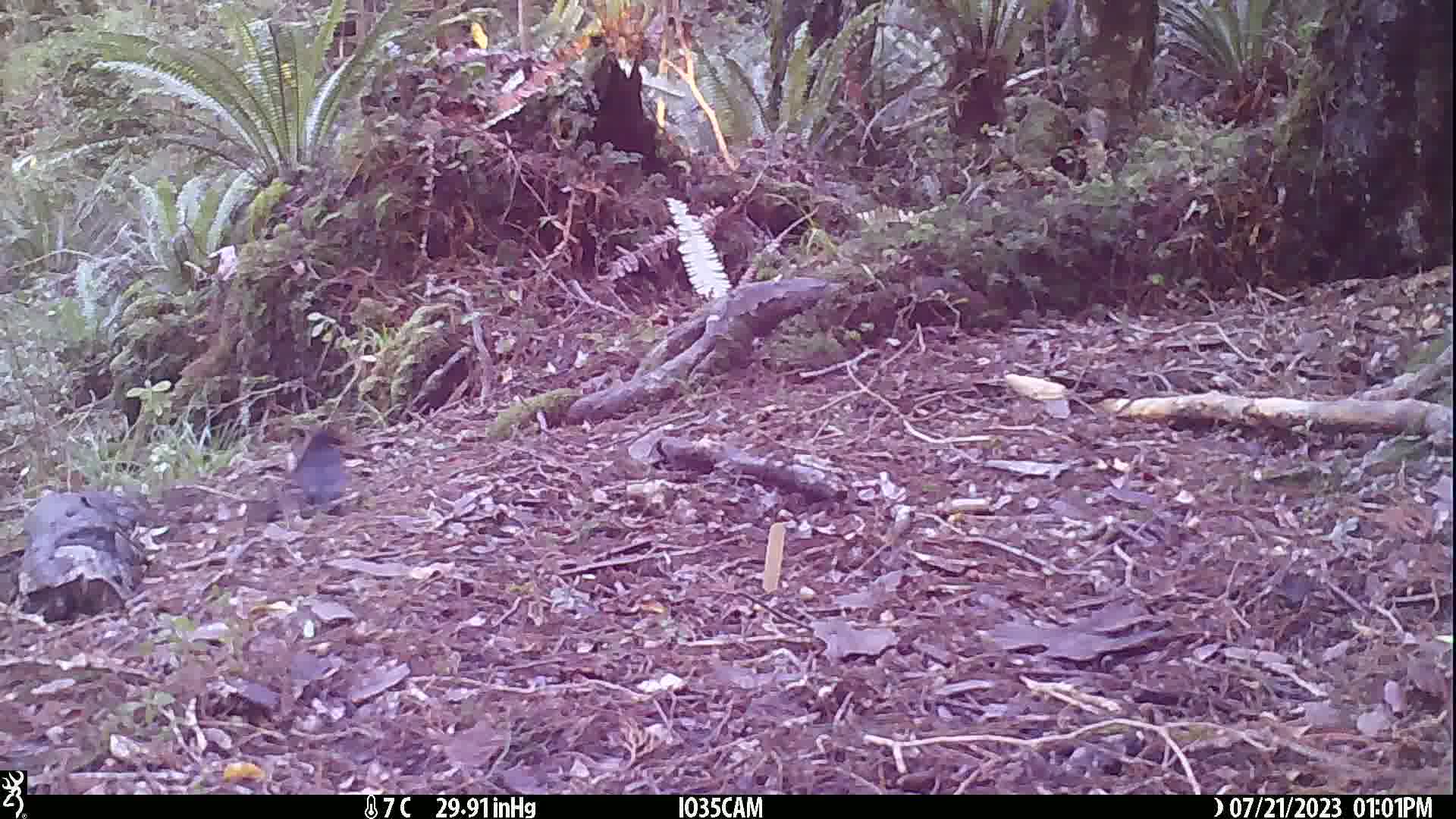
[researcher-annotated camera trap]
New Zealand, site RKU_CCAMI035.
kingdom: Animalia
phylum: Chordata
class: Aves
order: Passeriformes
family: Turdidae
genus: Turdus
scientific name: Turdus merula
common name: eurasian blackbird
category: blackbird